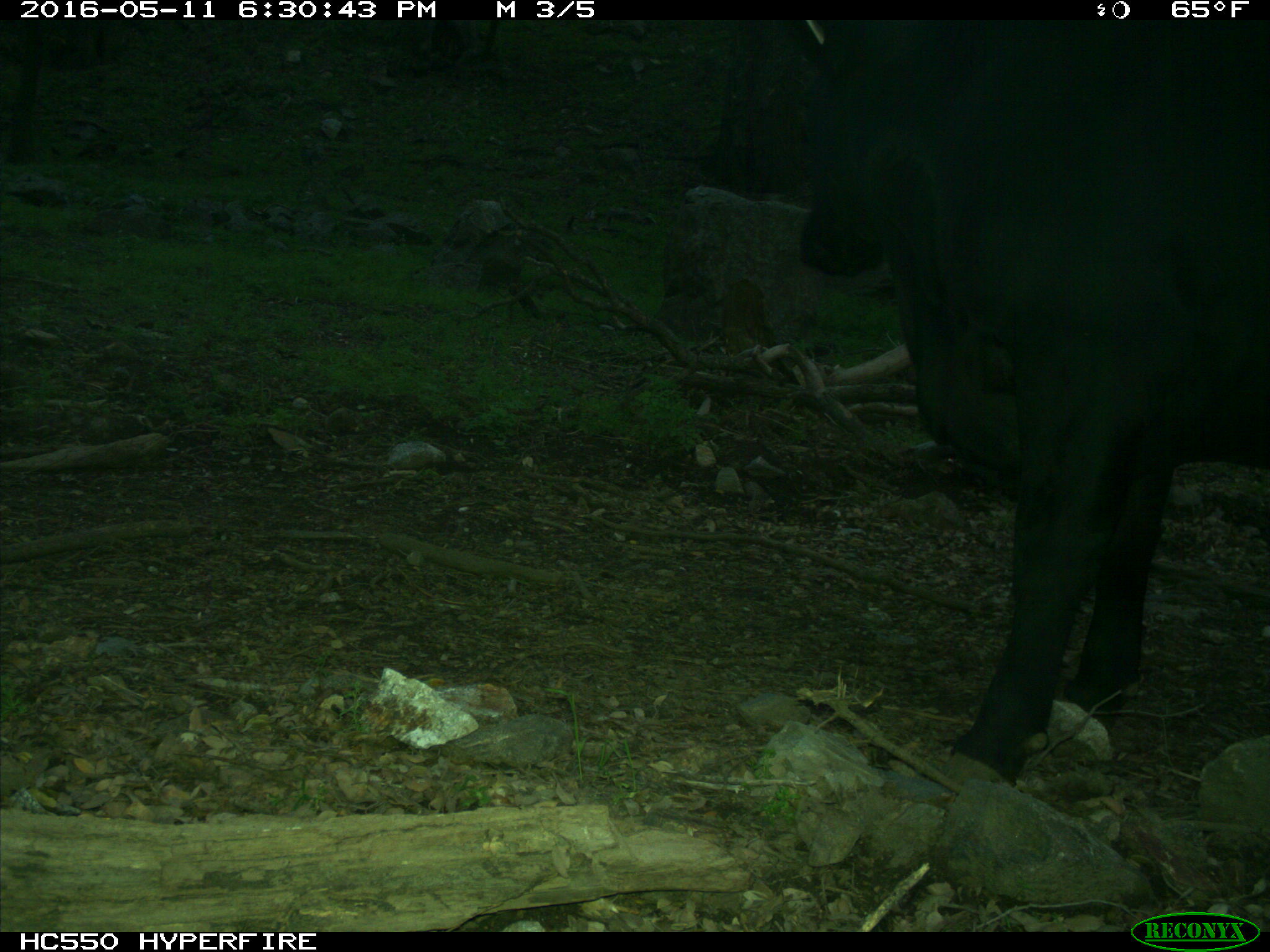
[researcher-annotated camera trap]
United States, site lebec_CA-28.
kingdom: Animalia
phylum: Chordata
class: Mammalia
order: Artiodactyla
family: Bovidae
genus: Bos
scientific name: Bos taurus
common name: domestic cow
Bos taurus (domestic cow).